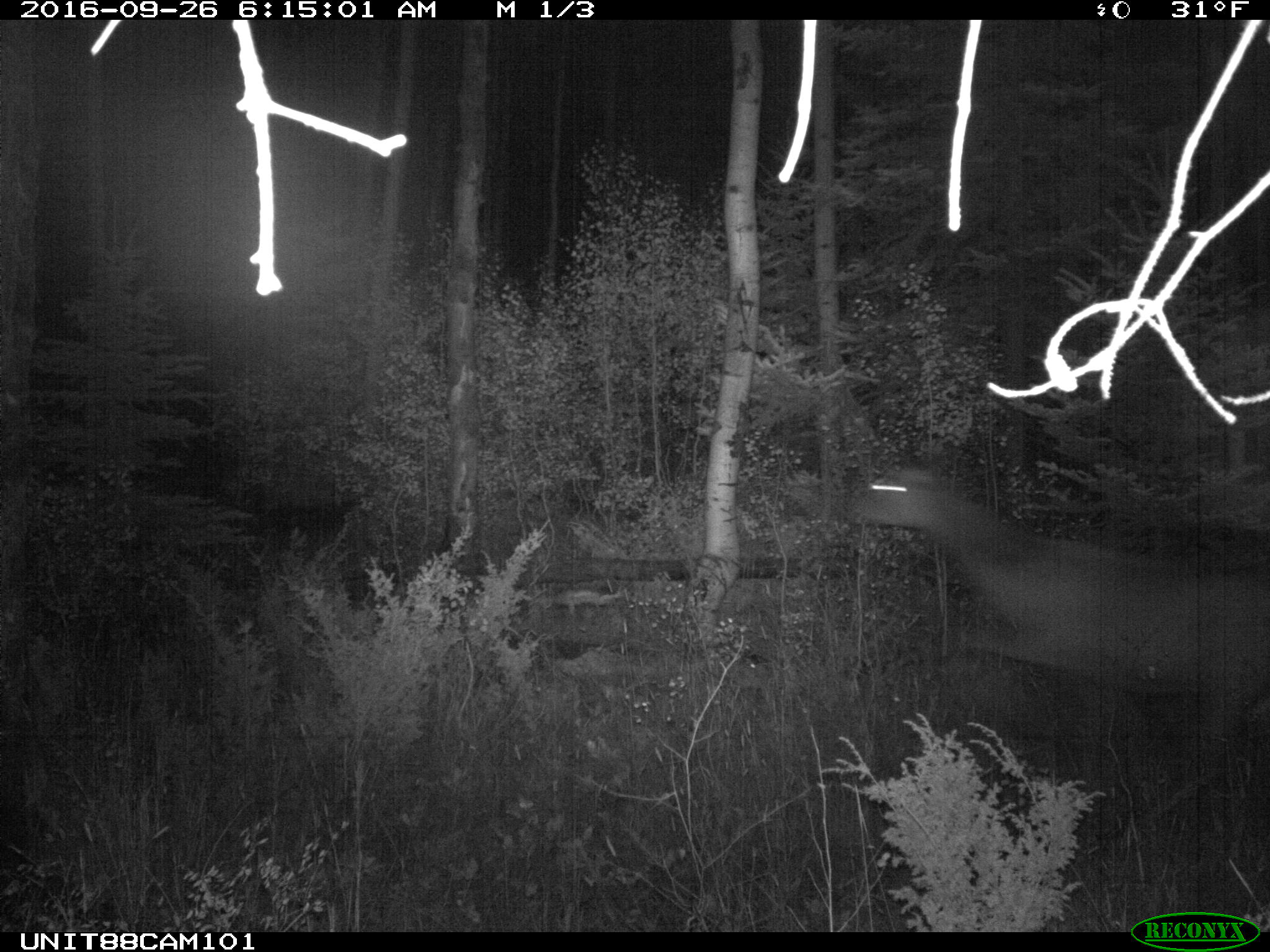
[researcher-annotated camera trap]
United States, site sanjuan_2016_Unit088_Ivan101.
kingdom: Animalia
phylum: Chordata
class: Mammalia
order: Artiodactyla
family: Cervidae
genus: Cervus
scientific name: Cervus elaphus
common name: red deer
Cervus elaphus (red deer).